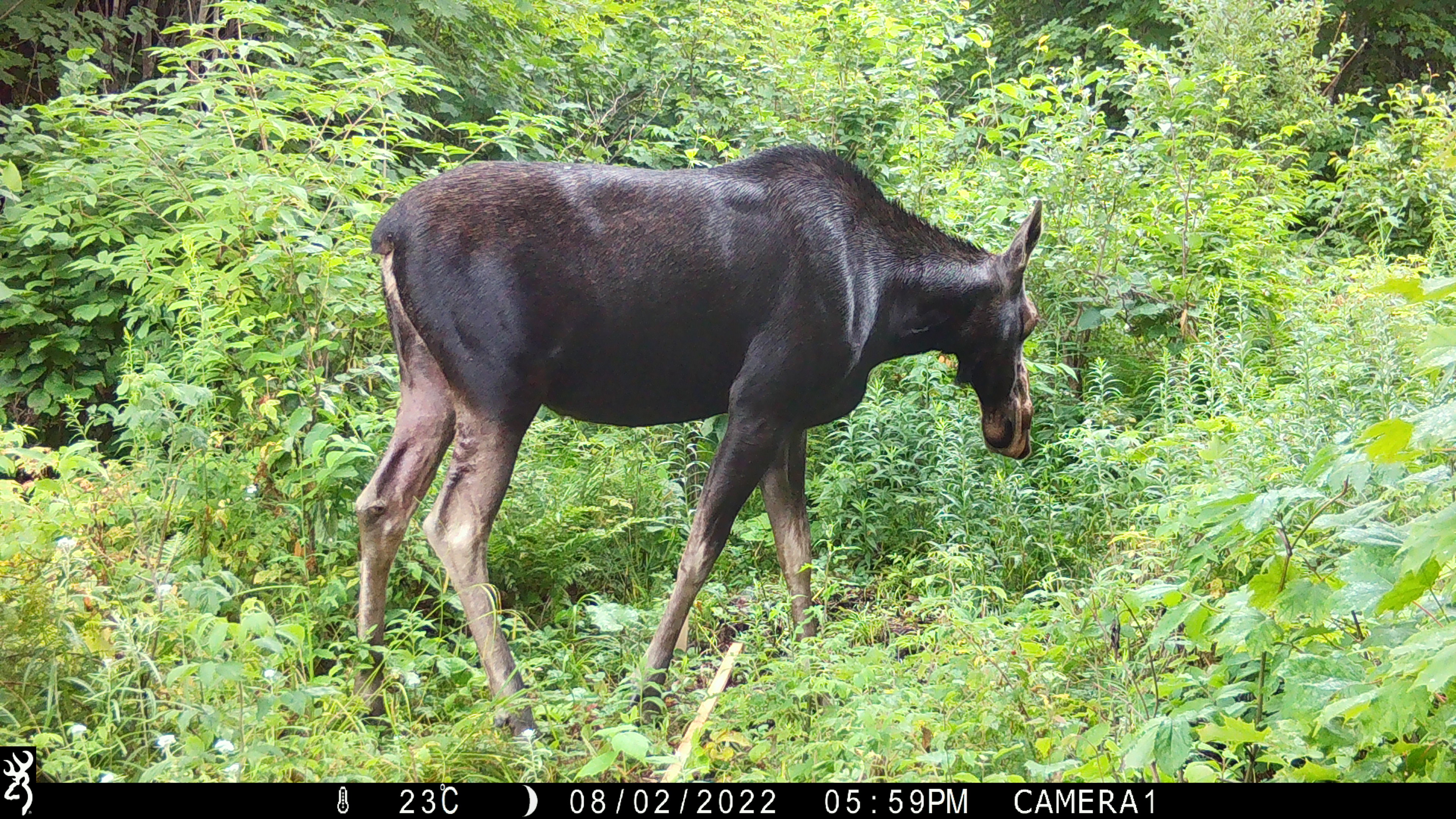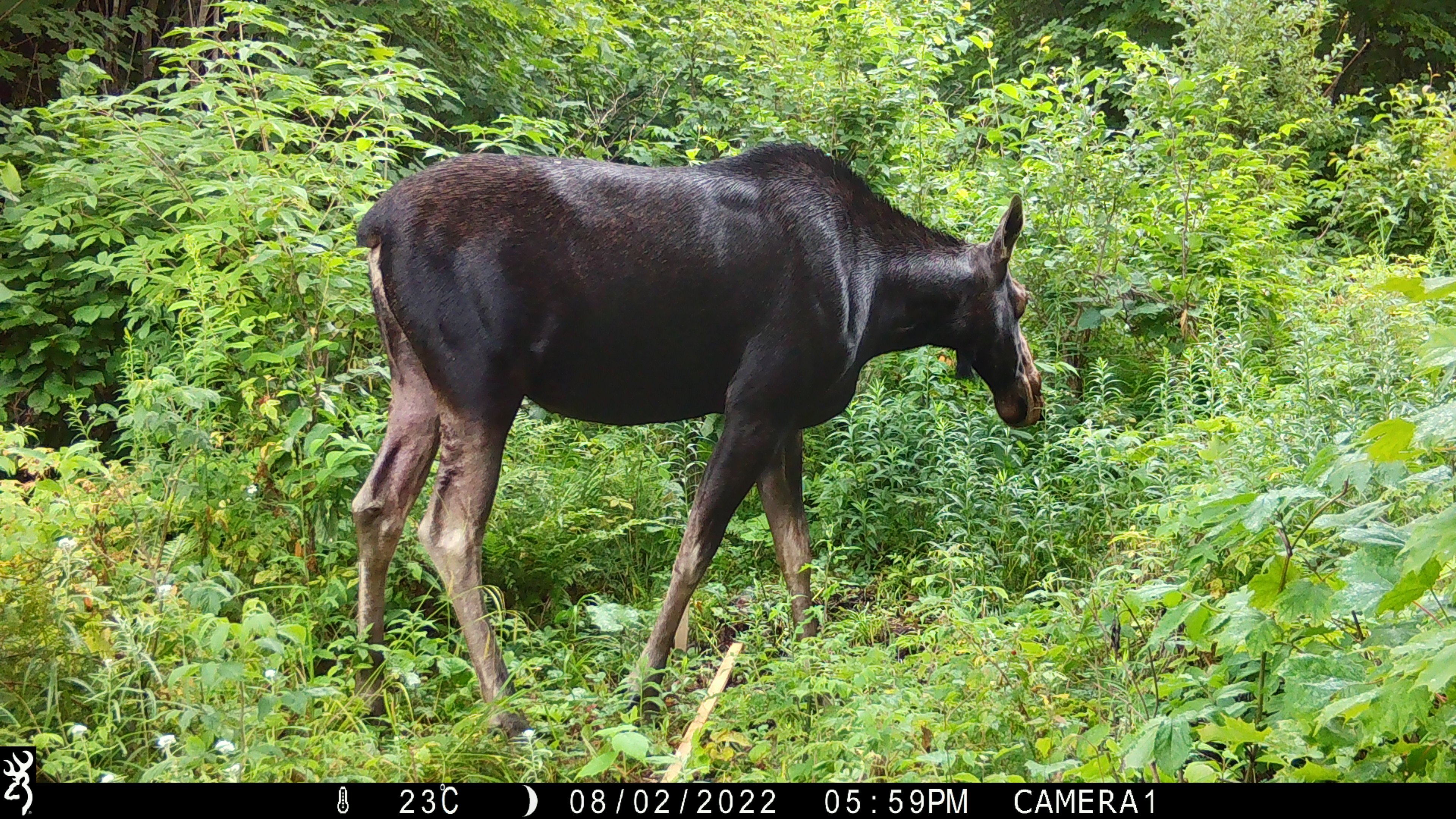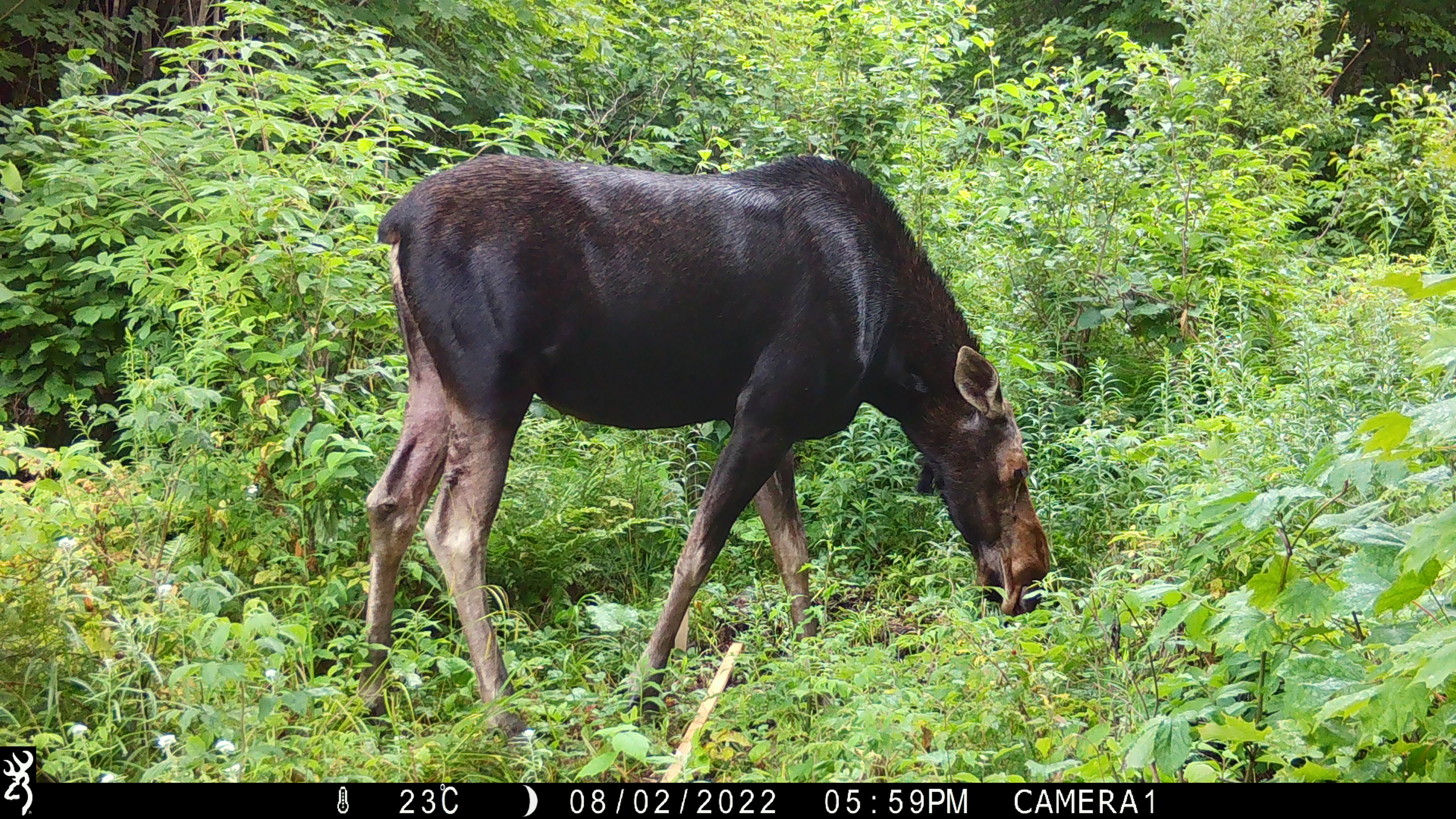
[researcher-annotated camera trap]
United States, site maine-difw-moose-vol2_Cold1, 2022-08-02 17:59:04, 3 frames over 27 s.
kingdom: Animalia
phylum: Chordata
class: Mammalia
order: Artiodactyla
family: Cervidae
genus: Alces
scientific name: Alces alces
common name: moose